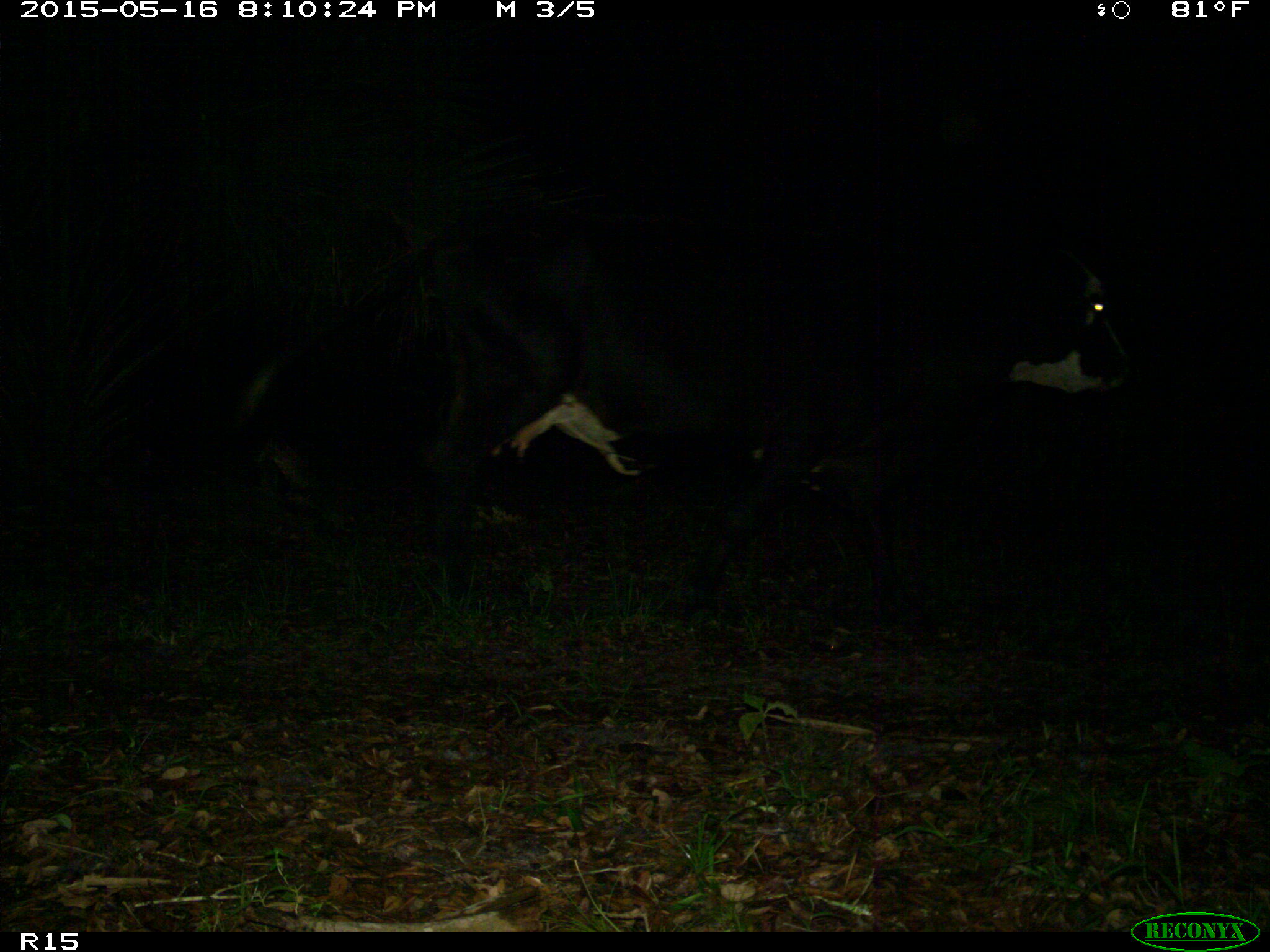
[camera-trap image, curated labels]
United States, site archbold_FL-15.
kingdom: Animalia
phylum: Chordata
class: Mammalia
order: Artiodactyla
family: Bovidae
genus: Bos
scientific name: Bos taurus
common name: domestic cow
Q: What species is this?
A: Bos taurus (domestic cow).